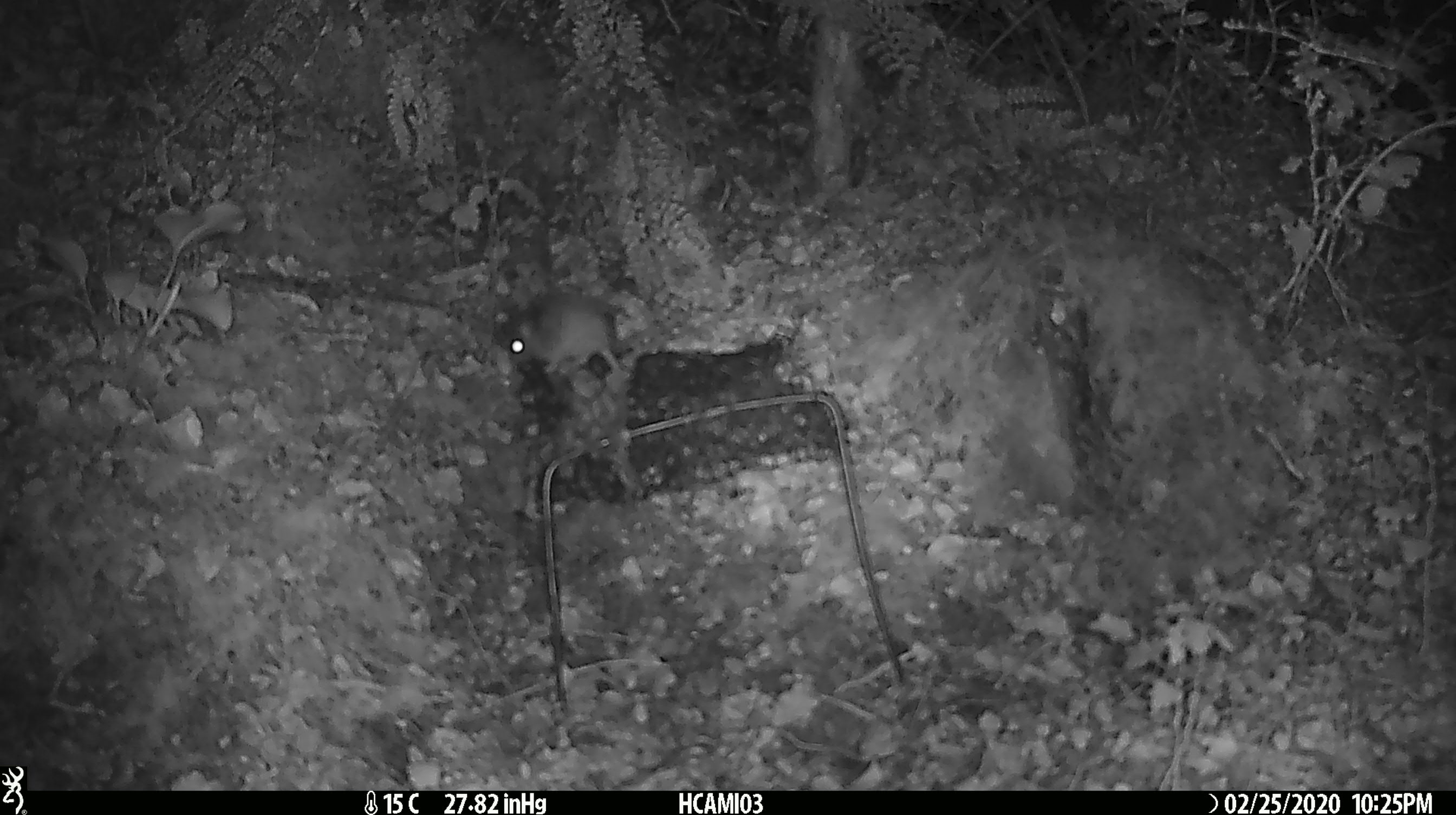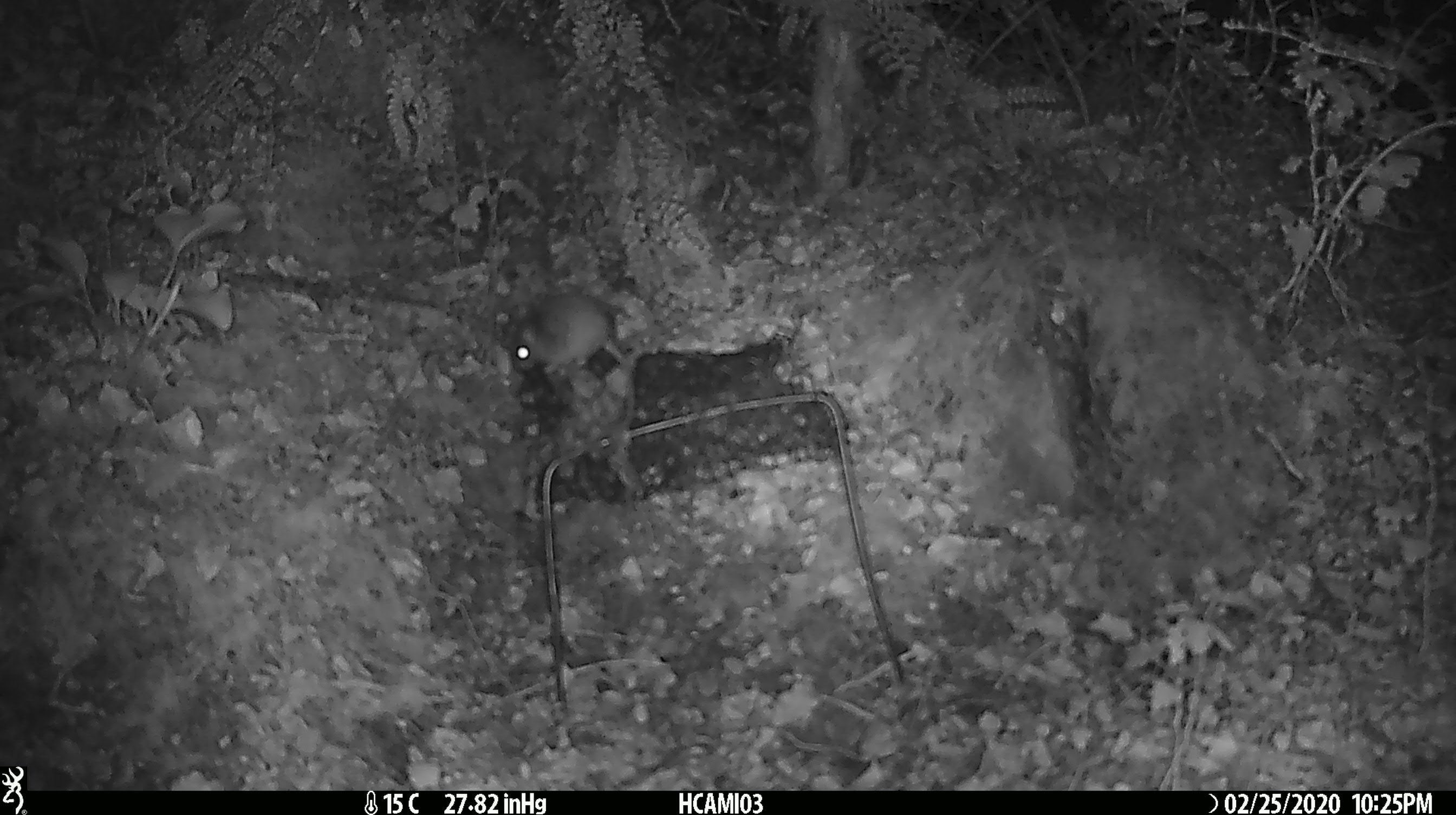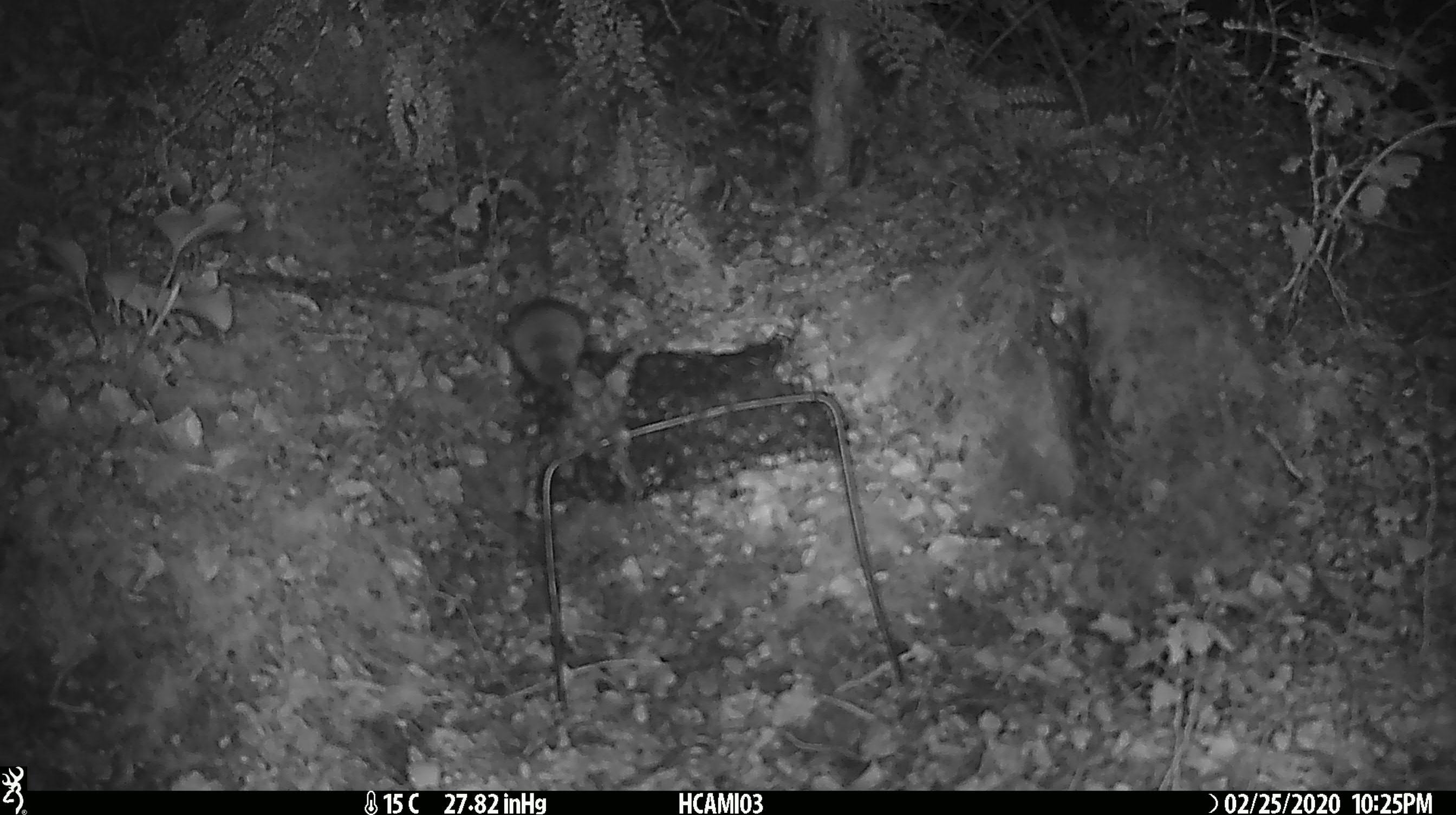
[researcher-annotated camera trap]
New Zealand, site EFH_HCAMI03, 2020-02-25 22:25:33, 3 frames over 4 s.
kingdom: Animalia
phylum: Chordata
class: Mammalia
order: Rodentia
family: Muridae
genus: Mus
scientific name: Mus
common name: mouse